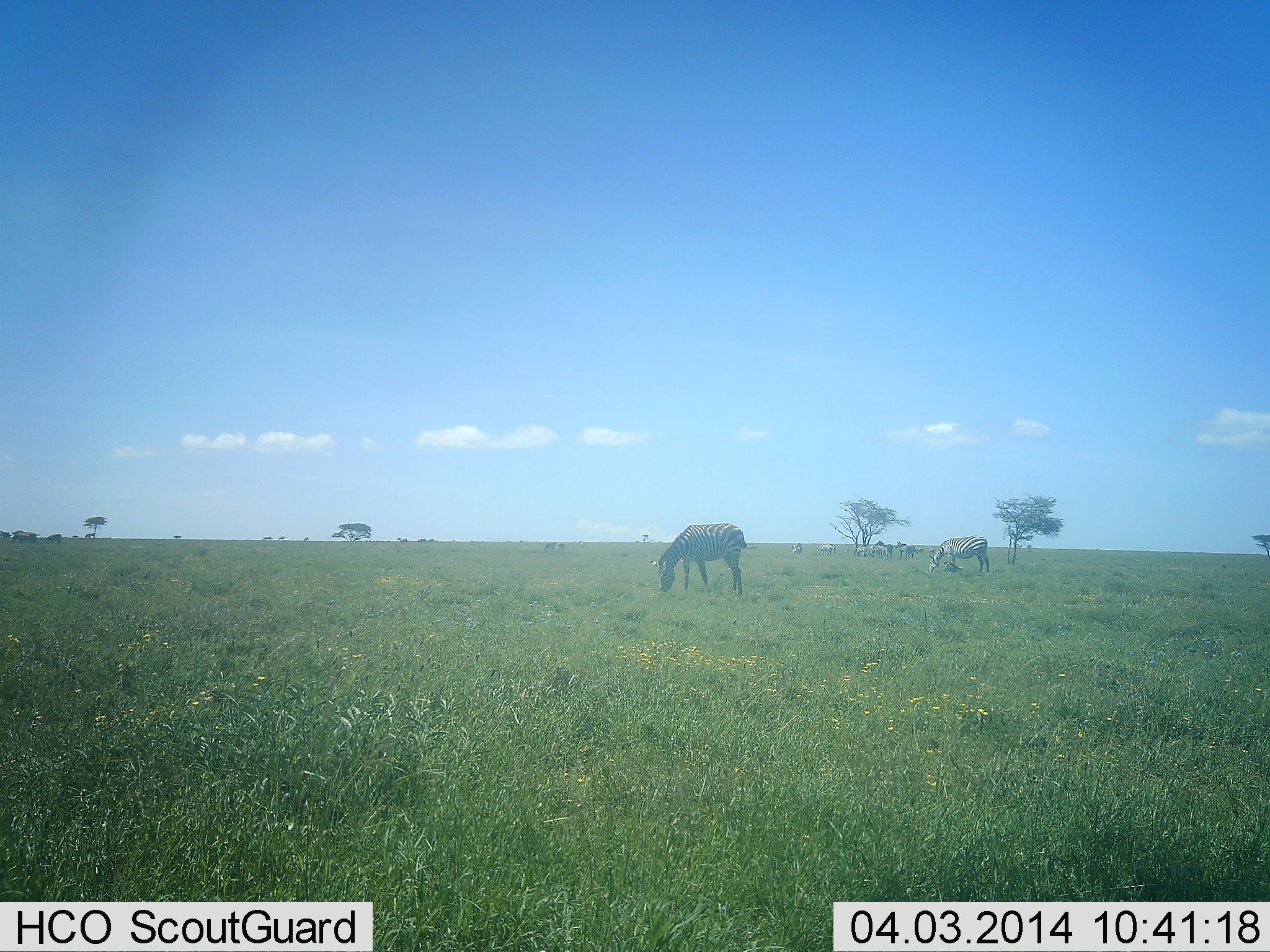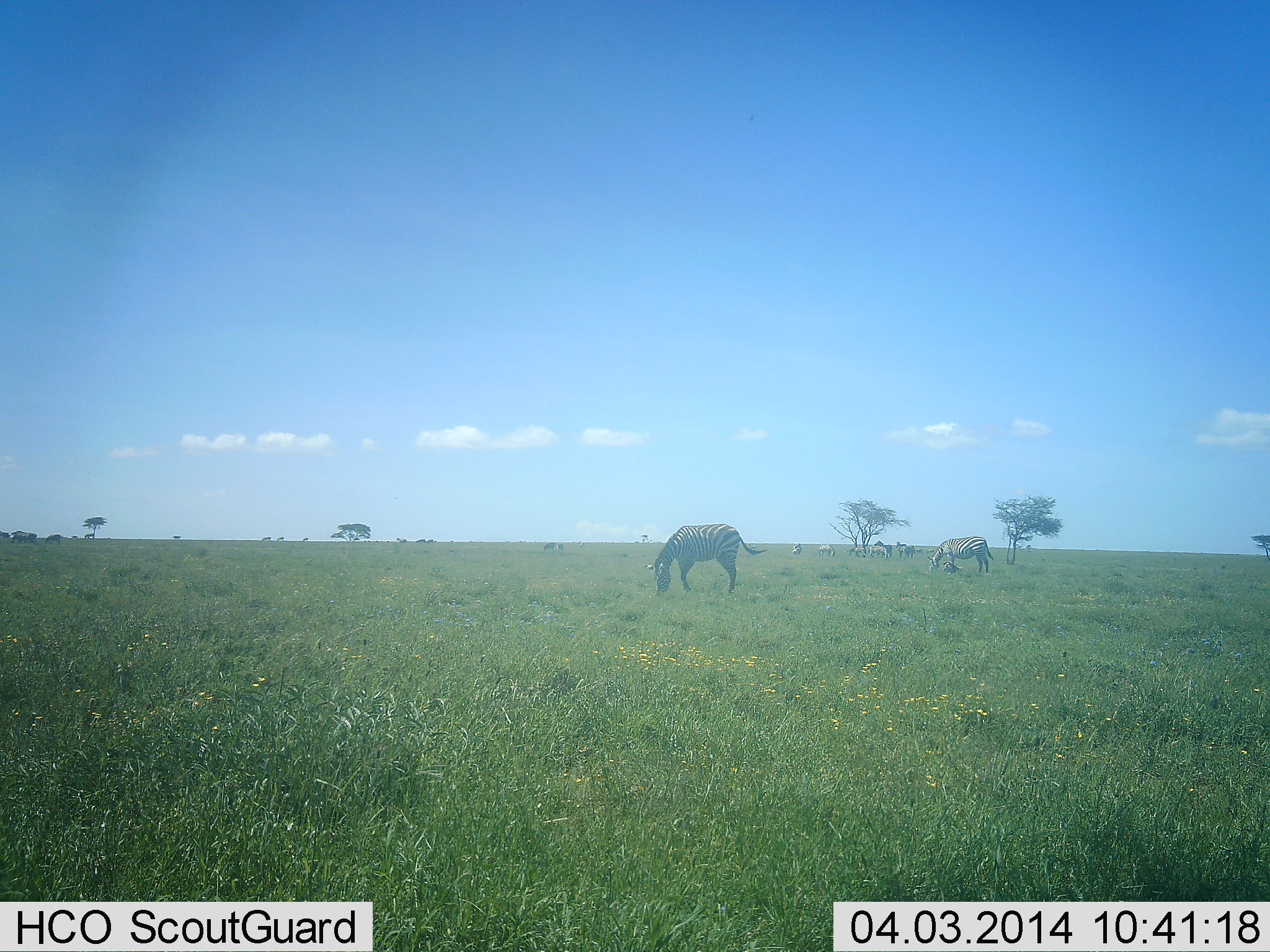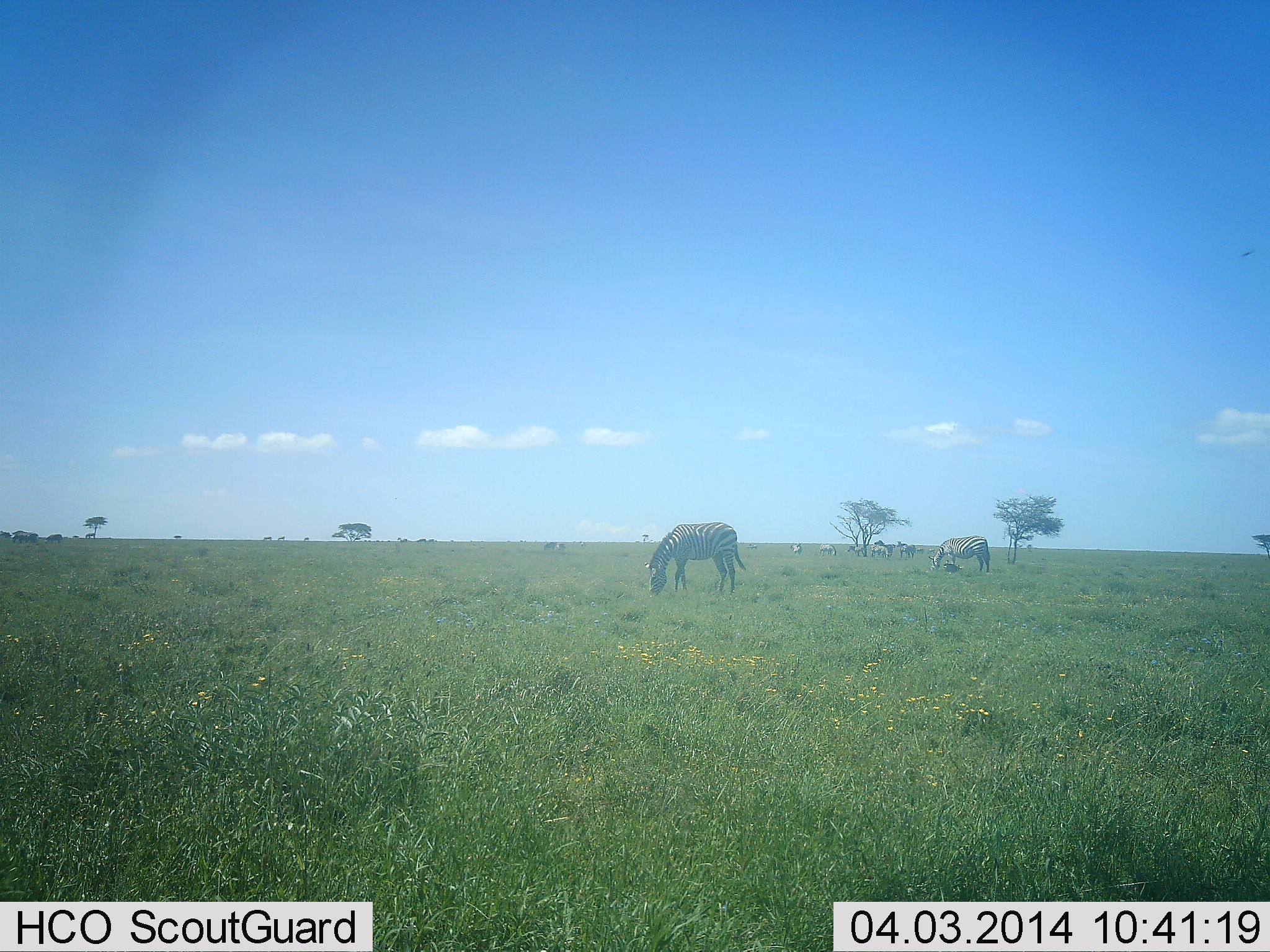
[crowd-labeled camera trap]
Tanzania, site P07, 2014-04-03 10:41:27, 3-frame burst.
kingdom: Animalia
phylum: Chordata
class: Mammalia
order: Perissodactyla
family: Equidae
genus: Equus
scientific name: Equus quagga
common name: plains zebra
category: zebra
Zebra (plains zebra) (Equus quagga), count 6. Behavior (volunteer vote fractions): standing 50%, resting 10%, moving 20%, interacting 0%. Young present (vote fraction): 0%. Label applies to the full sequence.